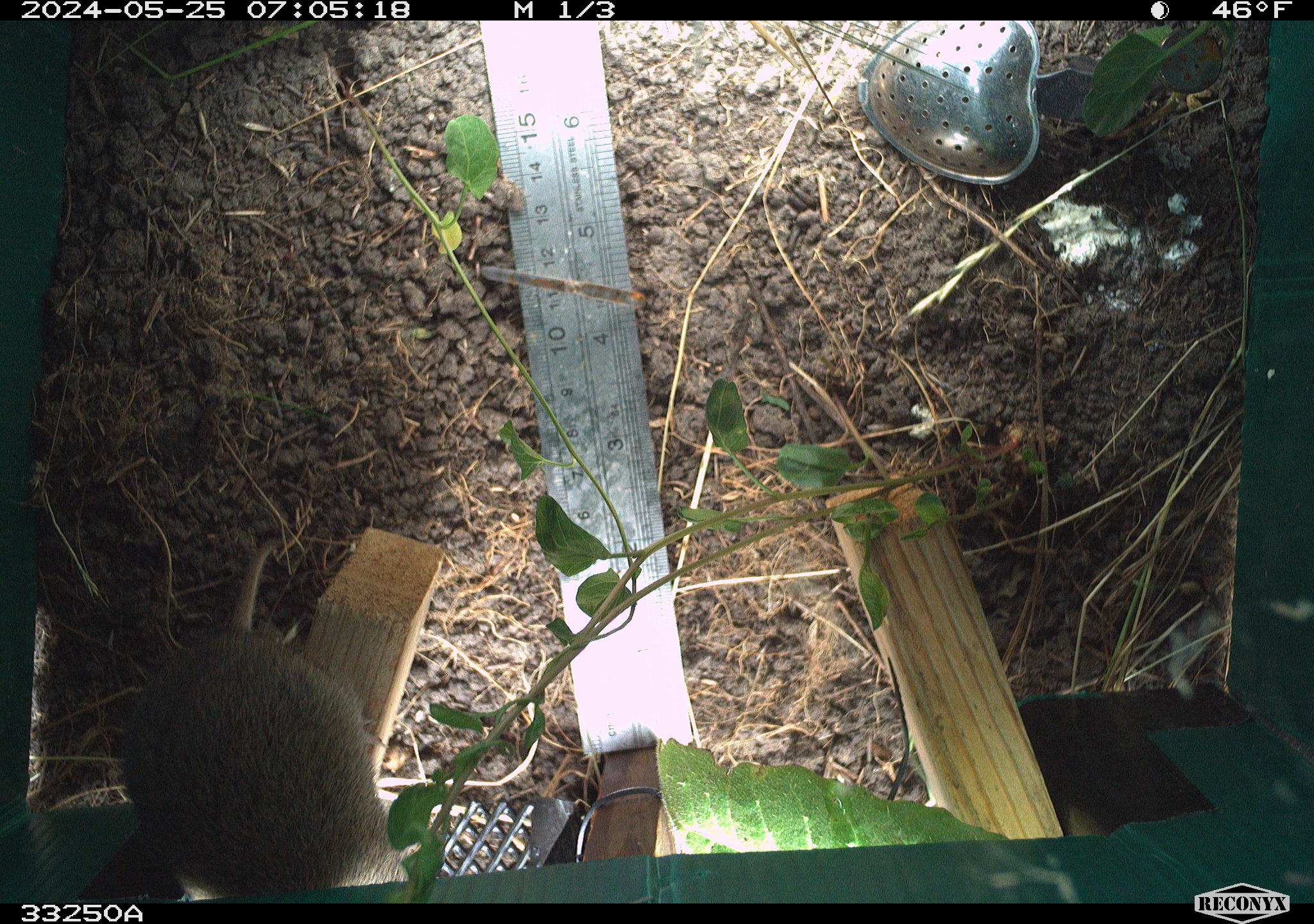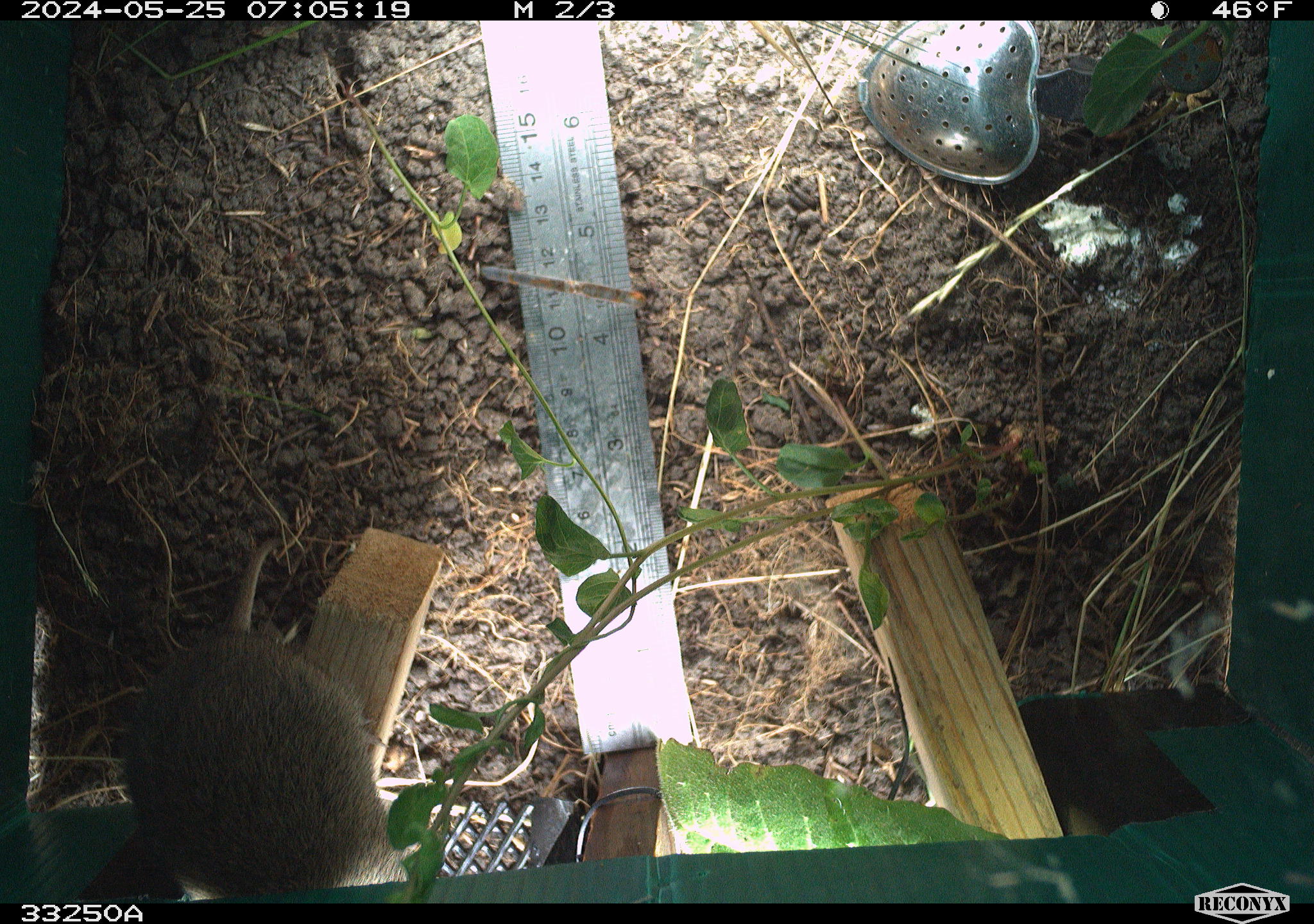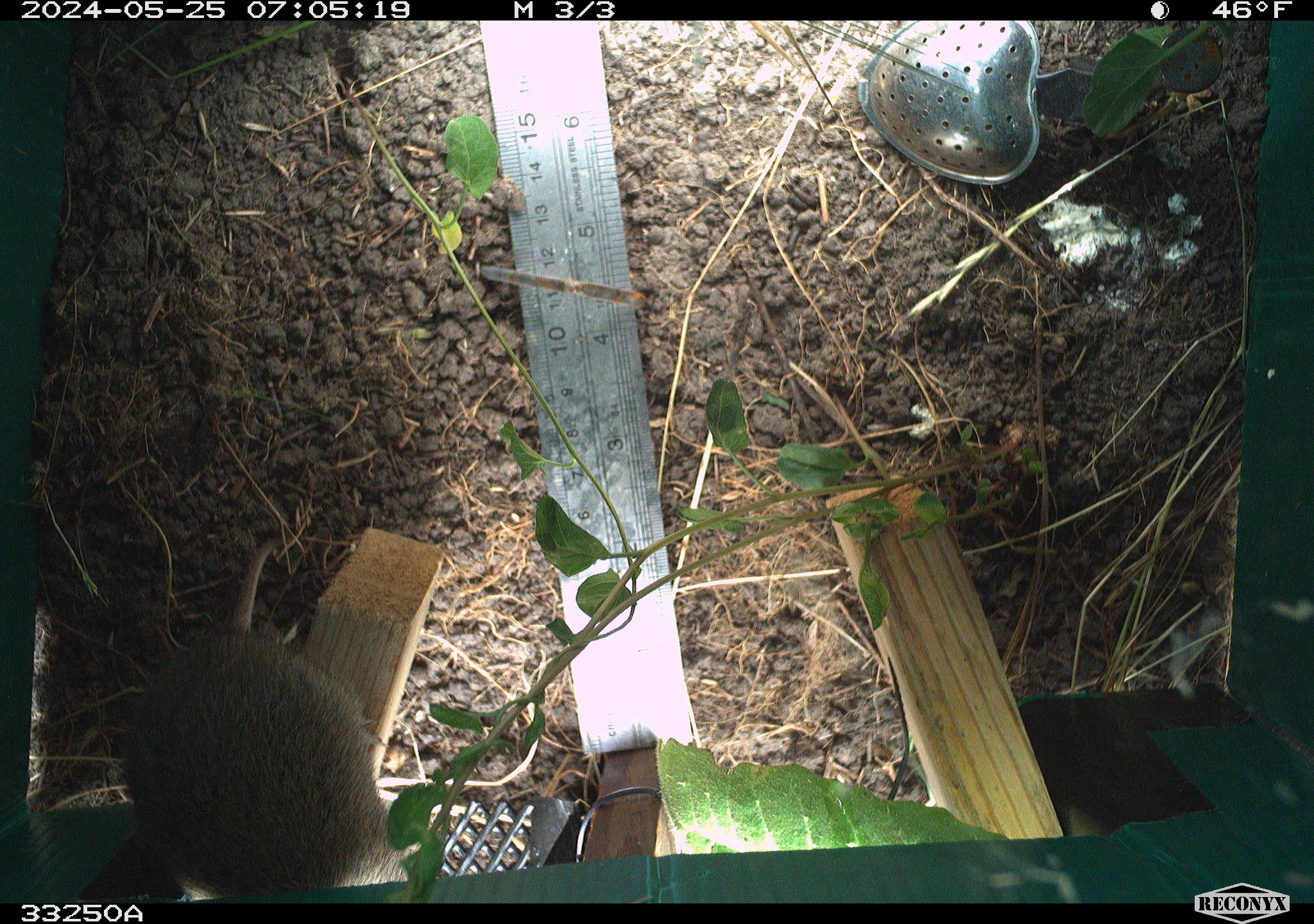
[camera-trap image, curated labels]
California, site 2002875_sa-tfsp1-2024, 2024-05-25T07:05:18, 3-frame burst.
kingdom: Animalia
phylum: Chordata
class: Mammalia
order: Rodentia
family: Cricetidae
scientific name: Arvicolinae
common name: voles, lemmings, and muskrats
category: arvicolinae subfamily